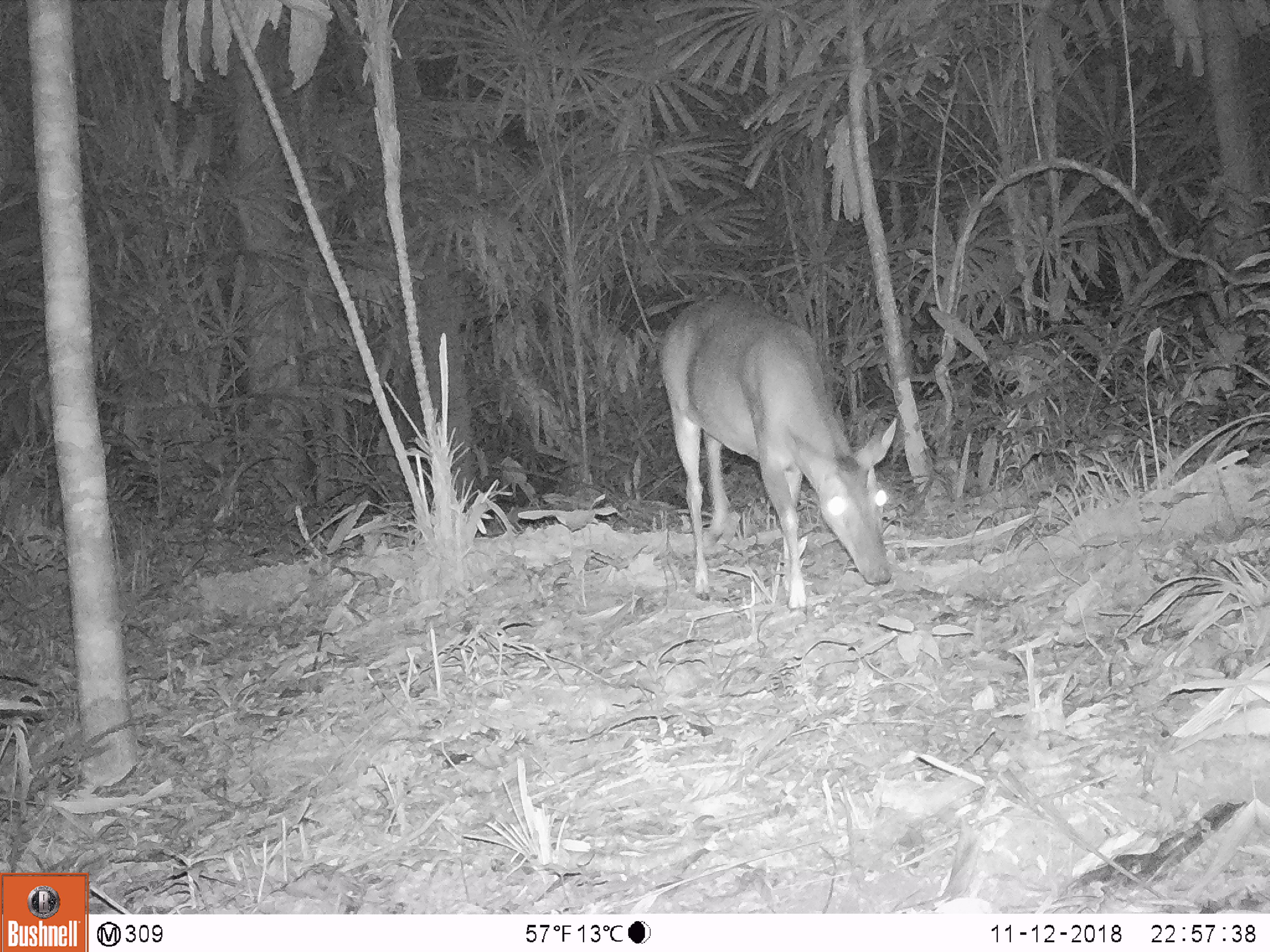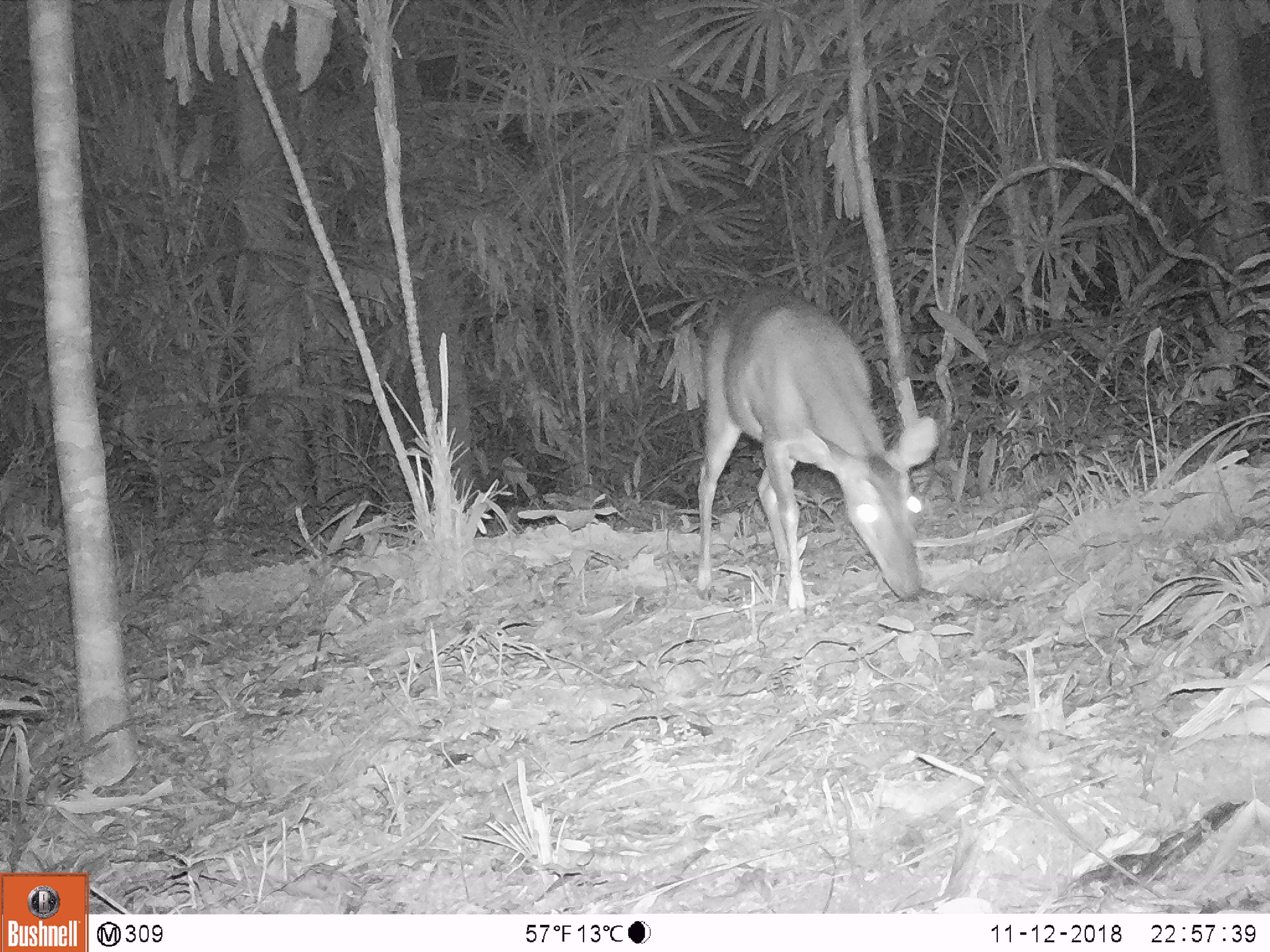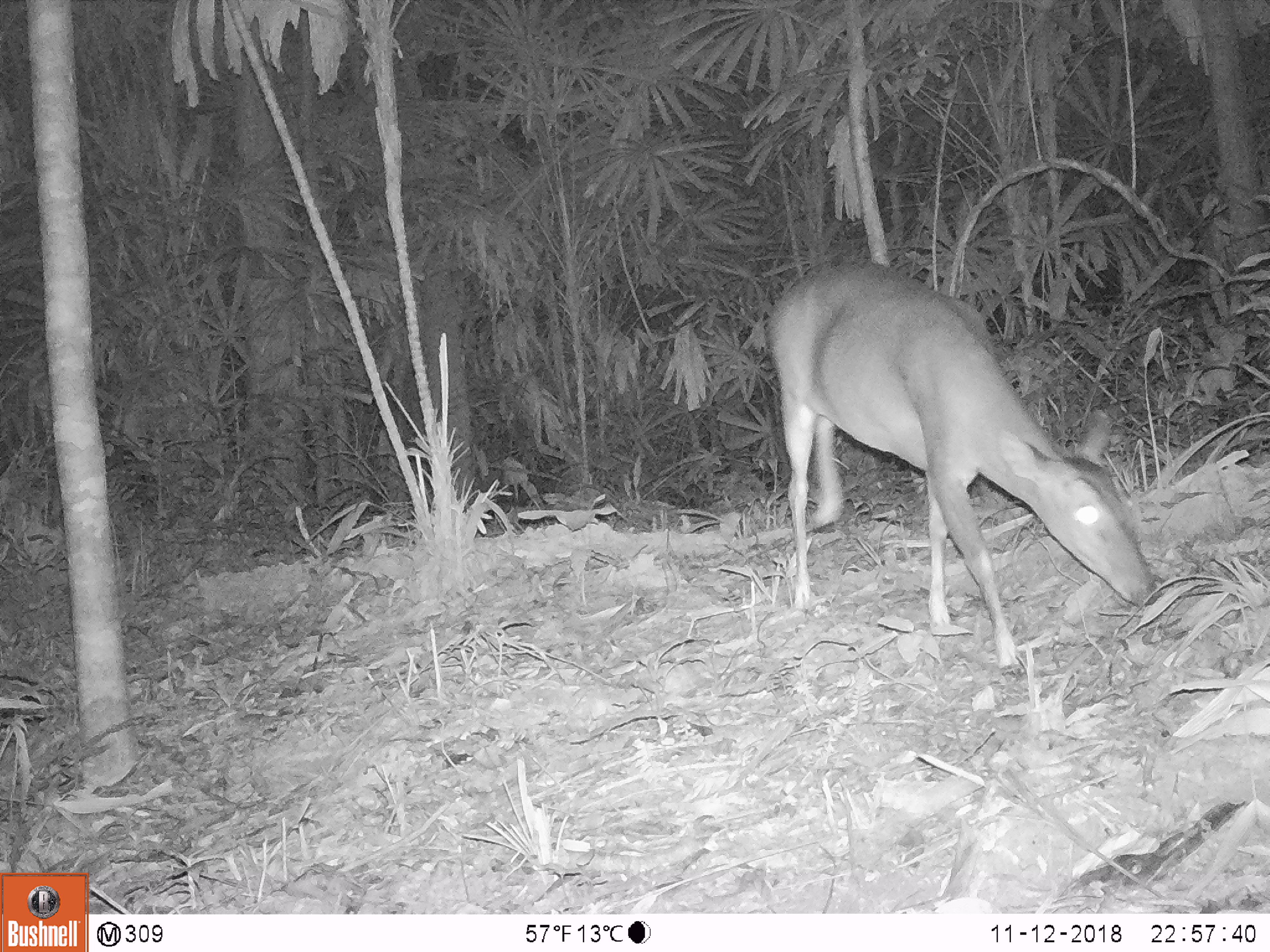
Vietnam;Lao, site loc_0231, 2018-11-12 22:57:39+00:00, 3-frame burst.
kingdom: Animalia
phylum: Chordata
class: Mammalia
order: Artiodactyla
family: Cervidae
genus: Muntiacus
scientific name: Muntiacus vuquangensis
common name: large-antlered muntjac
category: large antlered muntjac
Large antlered muntjac (large-antlered muntjac) (Muntiacus vuquangensis). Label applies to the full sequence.